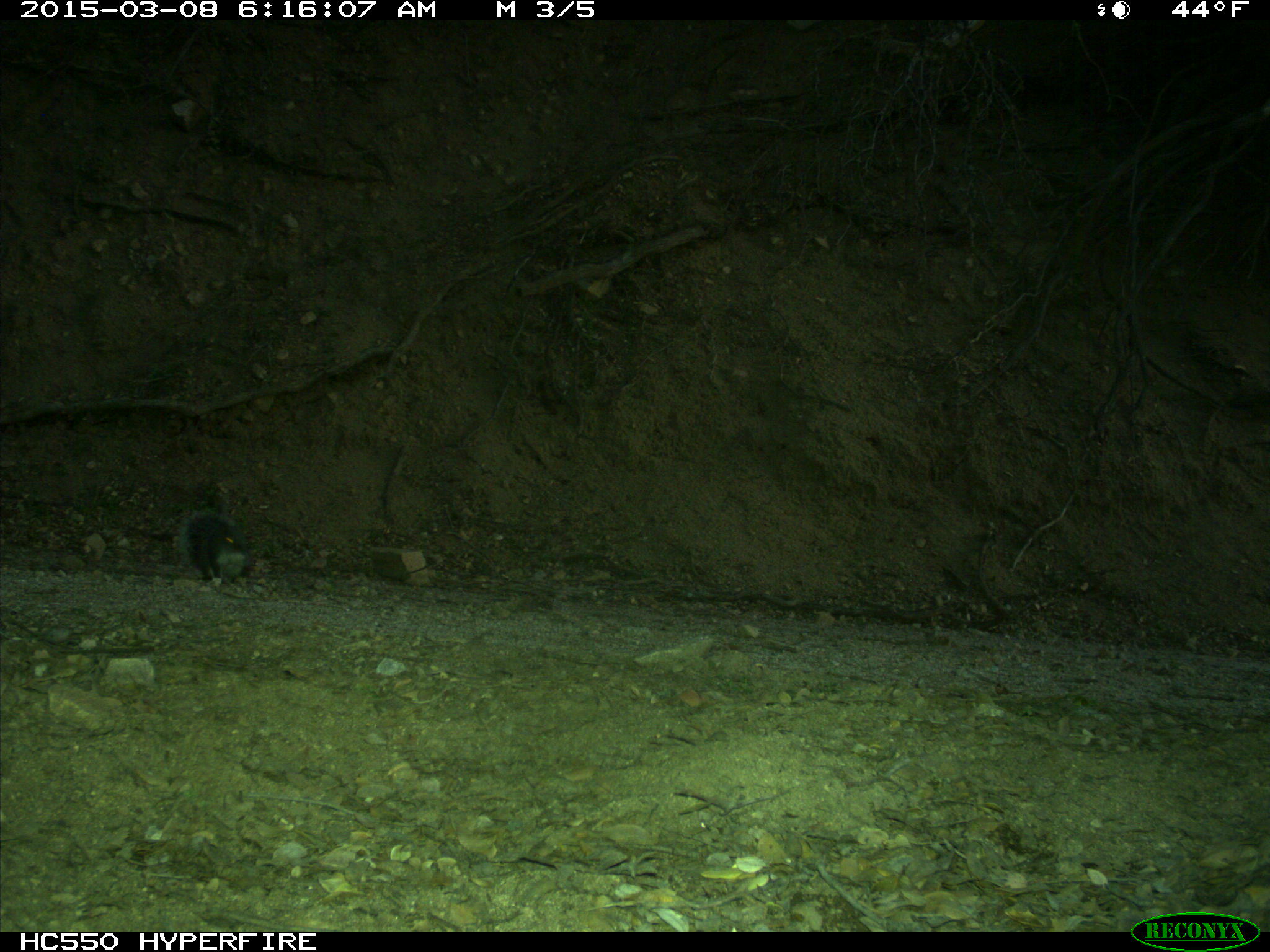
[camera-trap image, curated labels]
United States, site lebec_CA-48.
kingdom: Animalia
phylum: Chordata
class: Mammalia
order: Rodentia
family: Sciuridae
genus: Sciurus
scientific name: Sciurus carolinensis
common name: eastern gray squirrel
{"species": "Sciurus carolinensis (eastern gray squirrel)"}